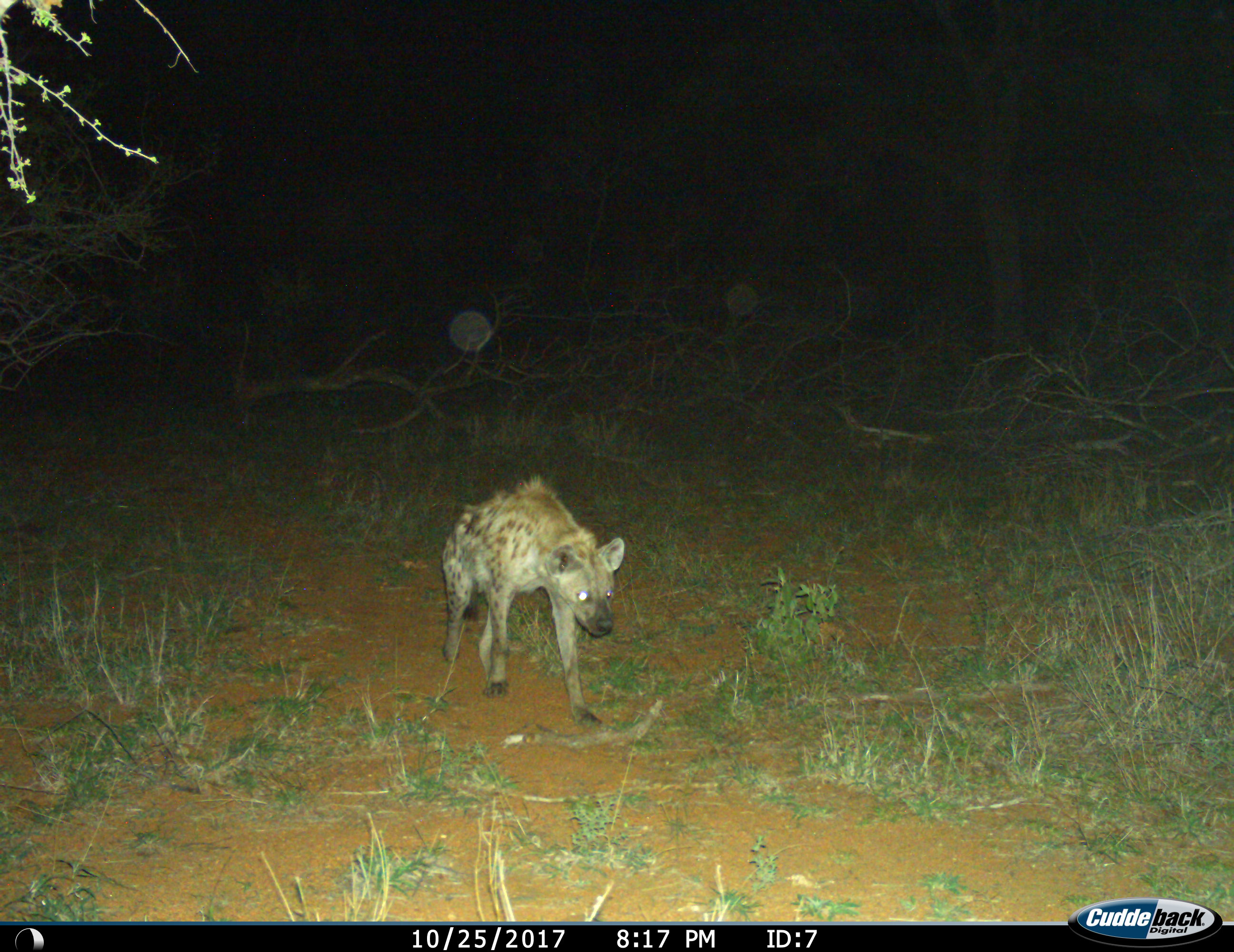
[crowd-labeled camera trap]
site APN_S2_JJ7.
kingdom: Animalia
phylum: Chordata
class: Mammalia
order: Carnivora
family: Hyaenidae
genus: Crocuta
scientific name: Crocuta crocuta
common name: spotted hyena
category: hyenaspotted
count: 1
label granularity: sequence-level